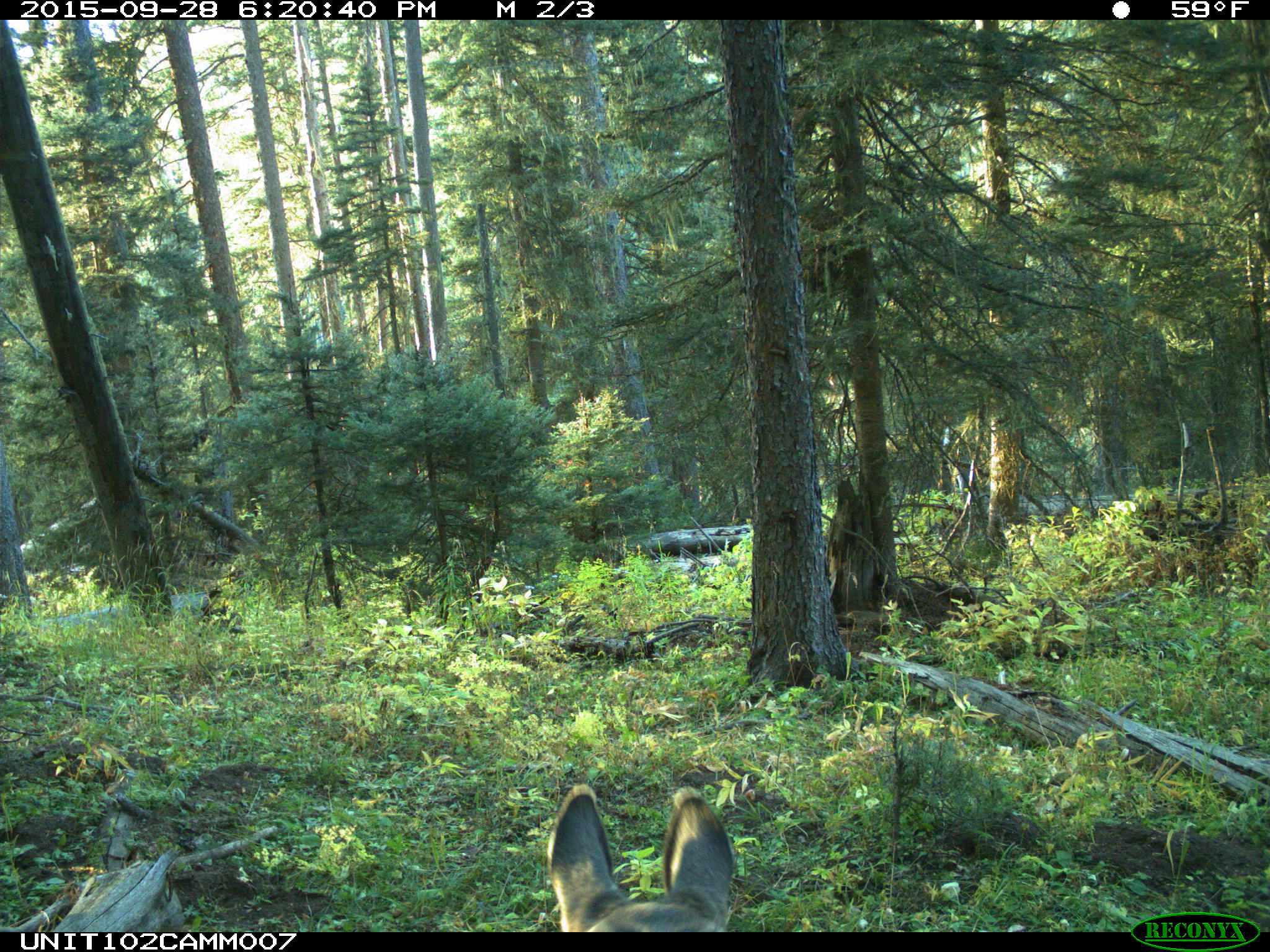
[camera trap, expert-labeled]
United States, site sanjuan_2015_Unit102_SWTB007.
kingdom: Animalia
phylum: Chordata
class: Mammalia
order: Artiodactyla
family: Cervidae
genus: Odocoileus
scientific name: Odocoileus hemionus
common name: mule deer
Odocoileus hemionus (mule deer).